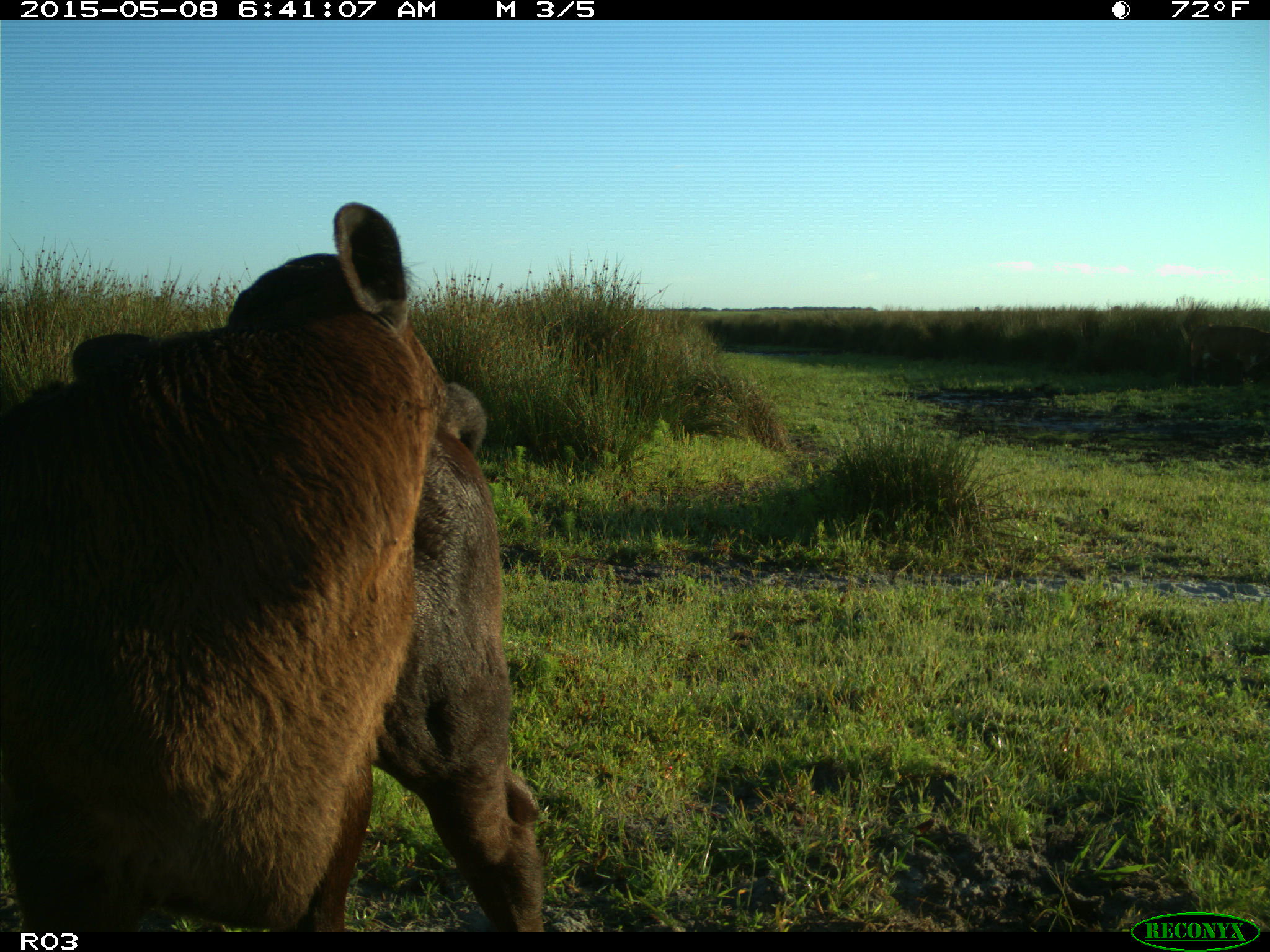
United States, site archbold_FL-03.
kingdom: Animalia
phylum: Chordata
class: Mammalia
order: Artiodactyla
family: Bovidae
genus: Bos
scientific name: Bos taurus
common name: domestic cow